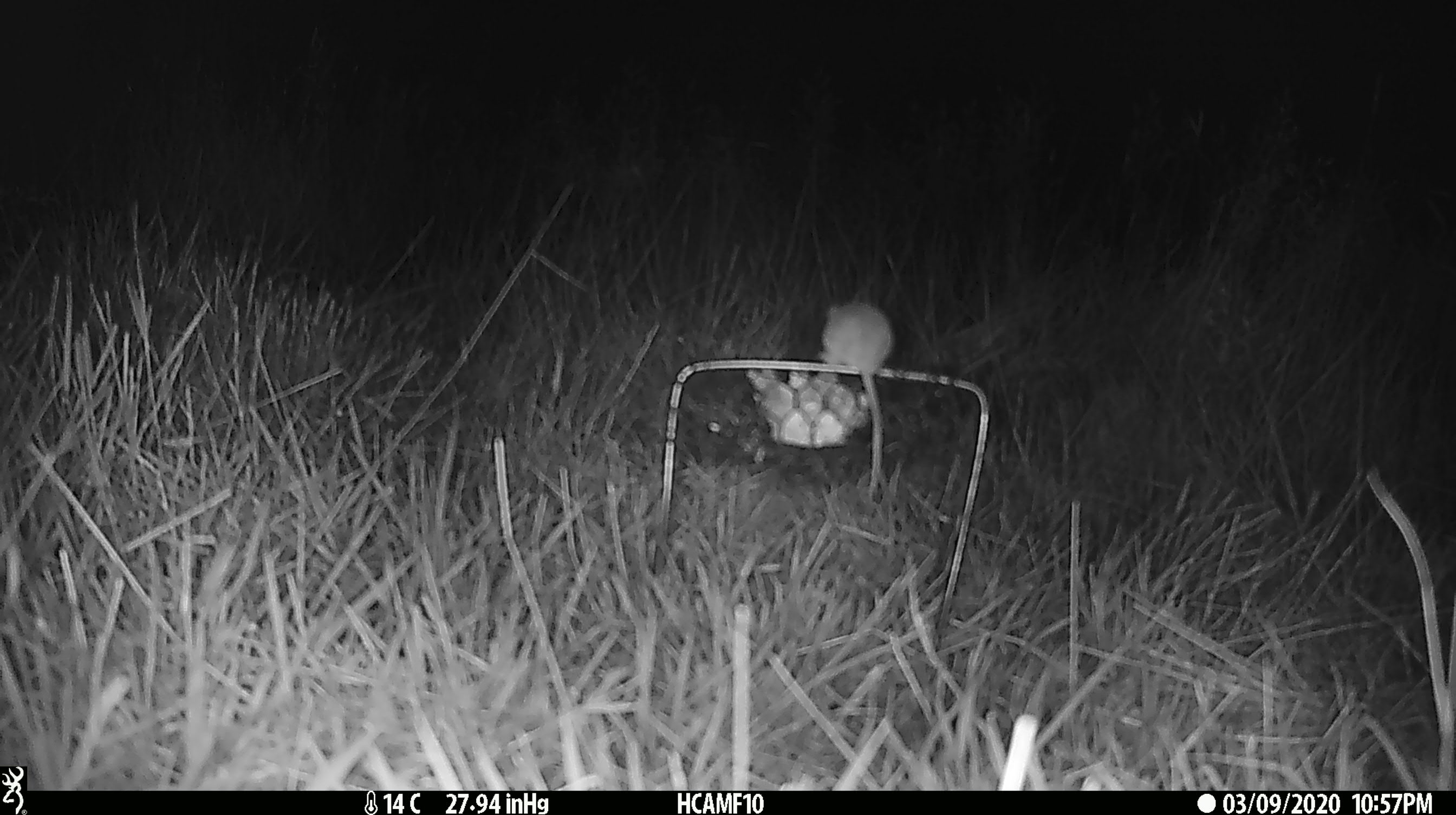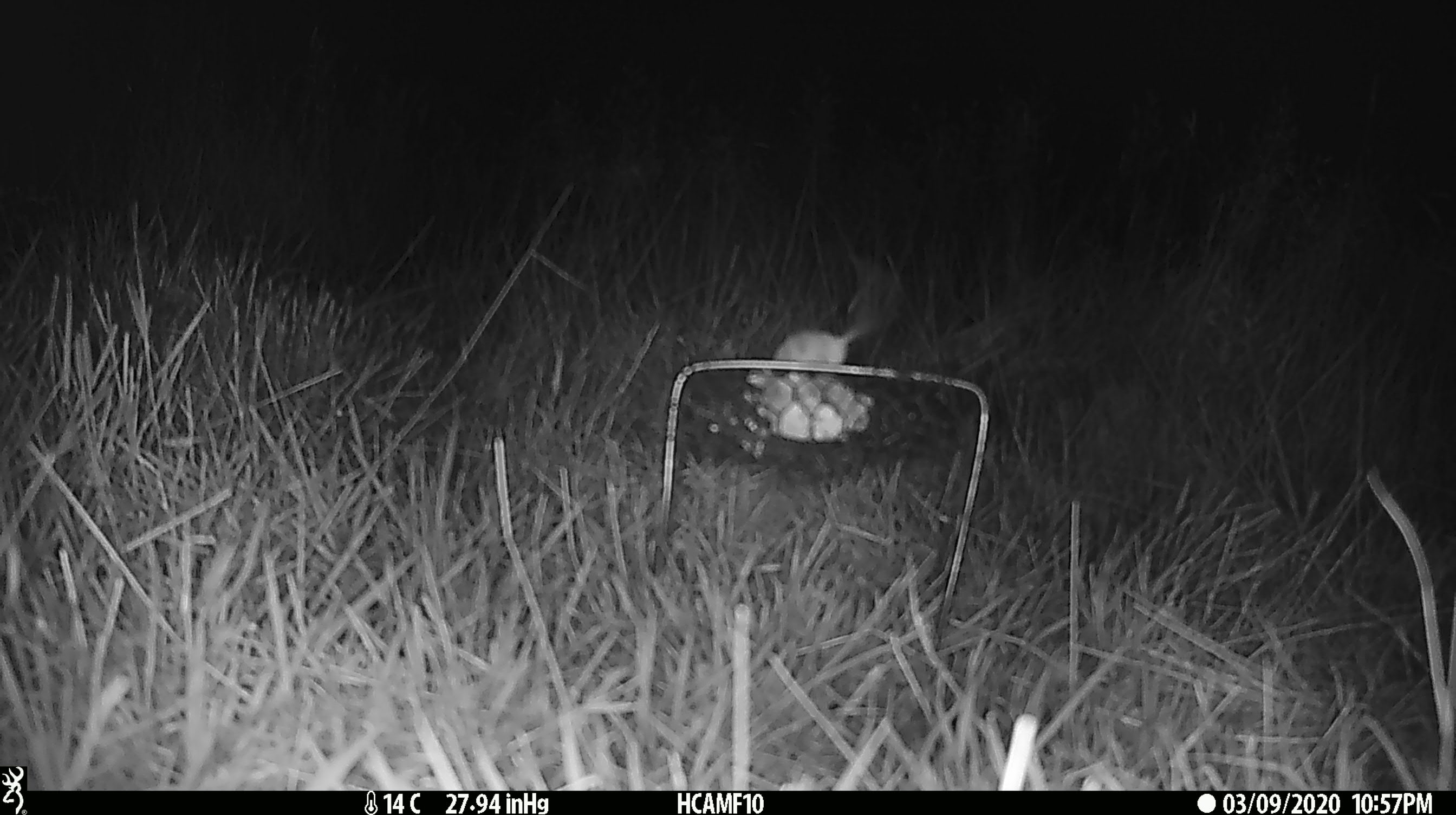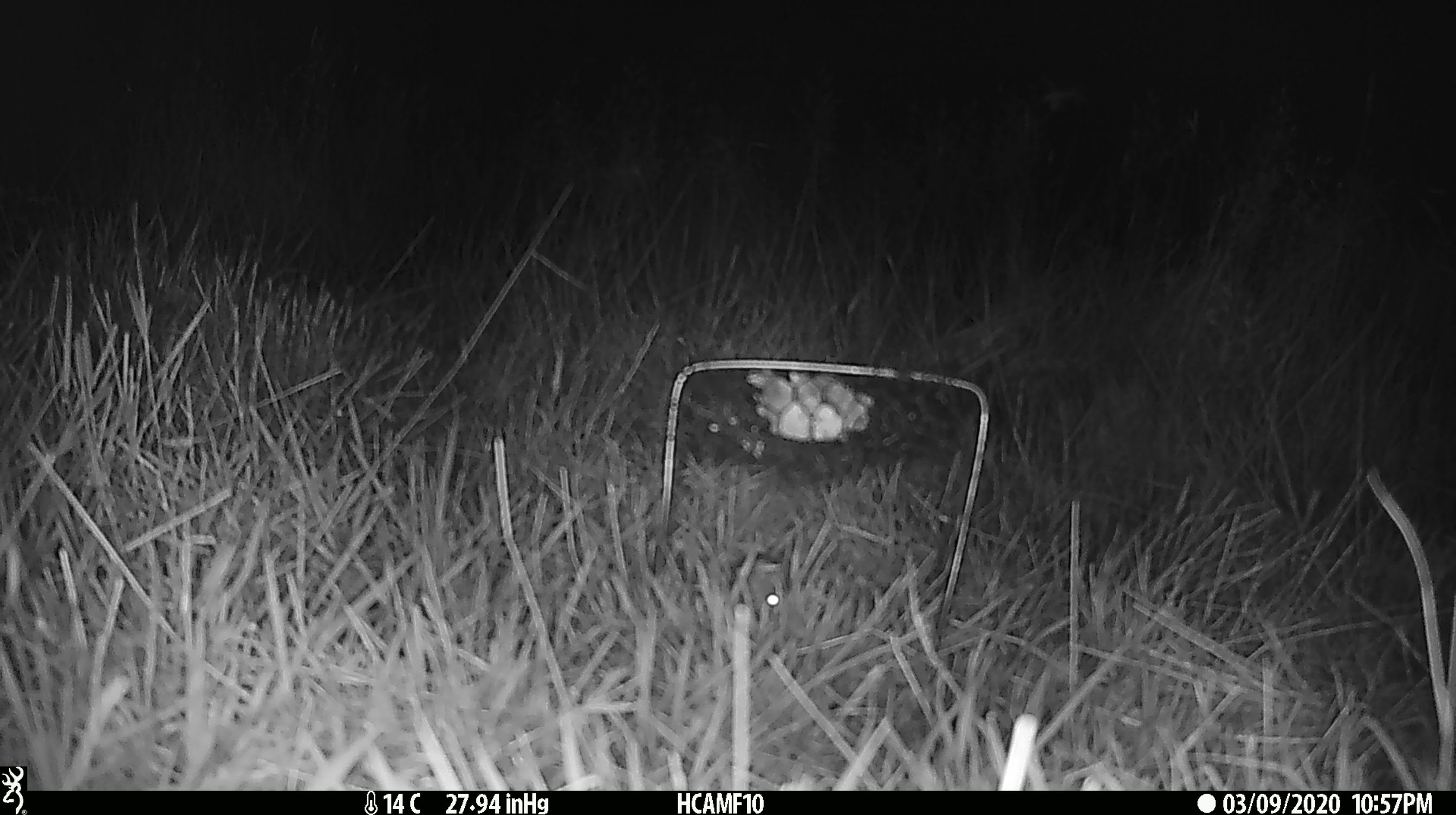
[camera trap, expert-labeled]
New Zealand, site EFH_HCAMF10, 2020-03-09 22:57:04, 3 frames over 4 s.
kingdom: Animalia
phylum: Chordata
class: Mammalia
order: Rodentia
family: Muridae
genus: Mus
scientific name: Mus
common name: mouse